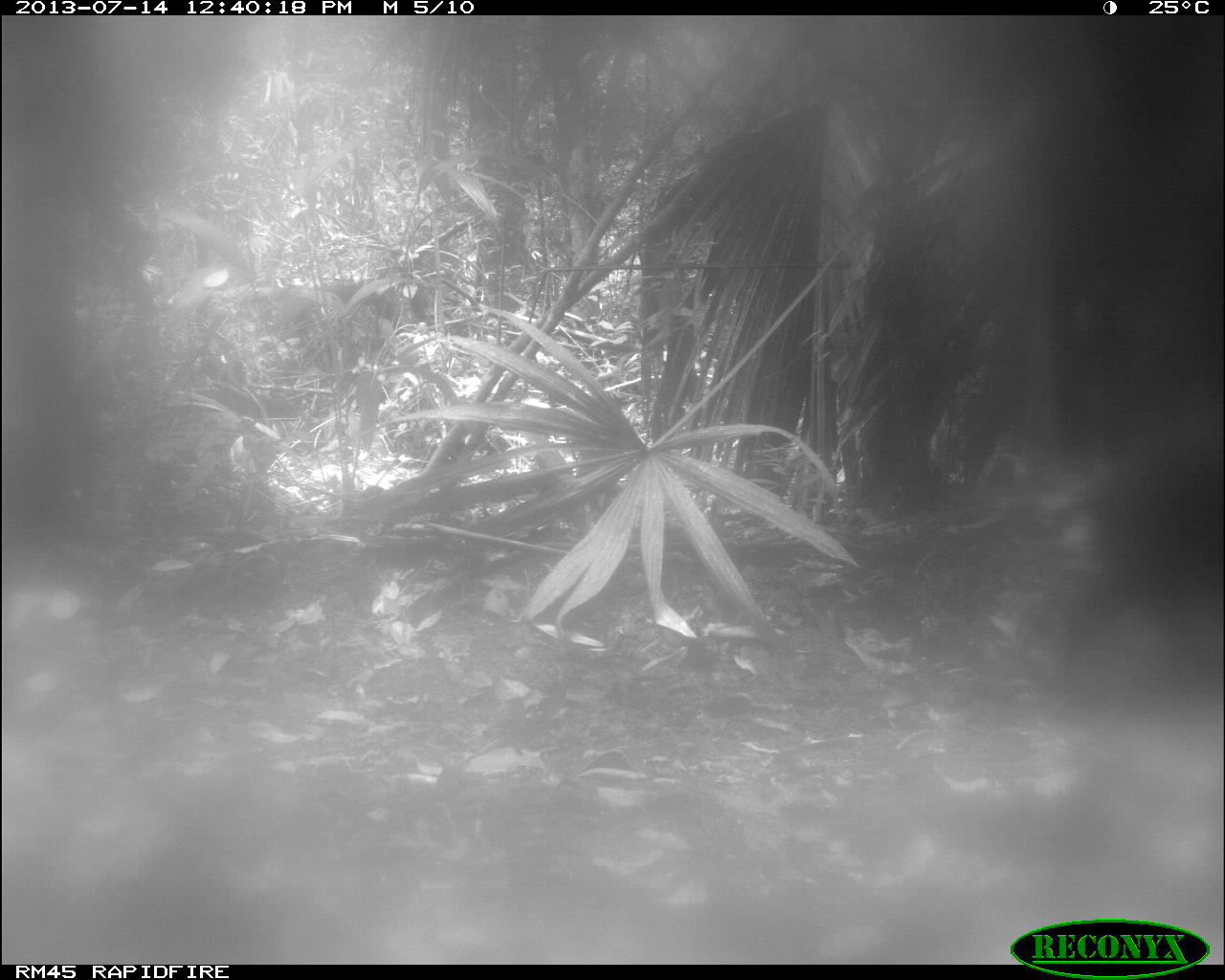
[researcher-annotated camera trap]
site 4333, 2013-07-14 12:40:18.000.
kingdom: Animalia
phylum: Chordata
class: Mammalia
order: Artiodactyla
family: Tayassuidae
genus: Tayassu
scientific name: Tayassu pecari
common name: white-lipped peccary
Tayassu pecari (white-lipped peccary), count 1.